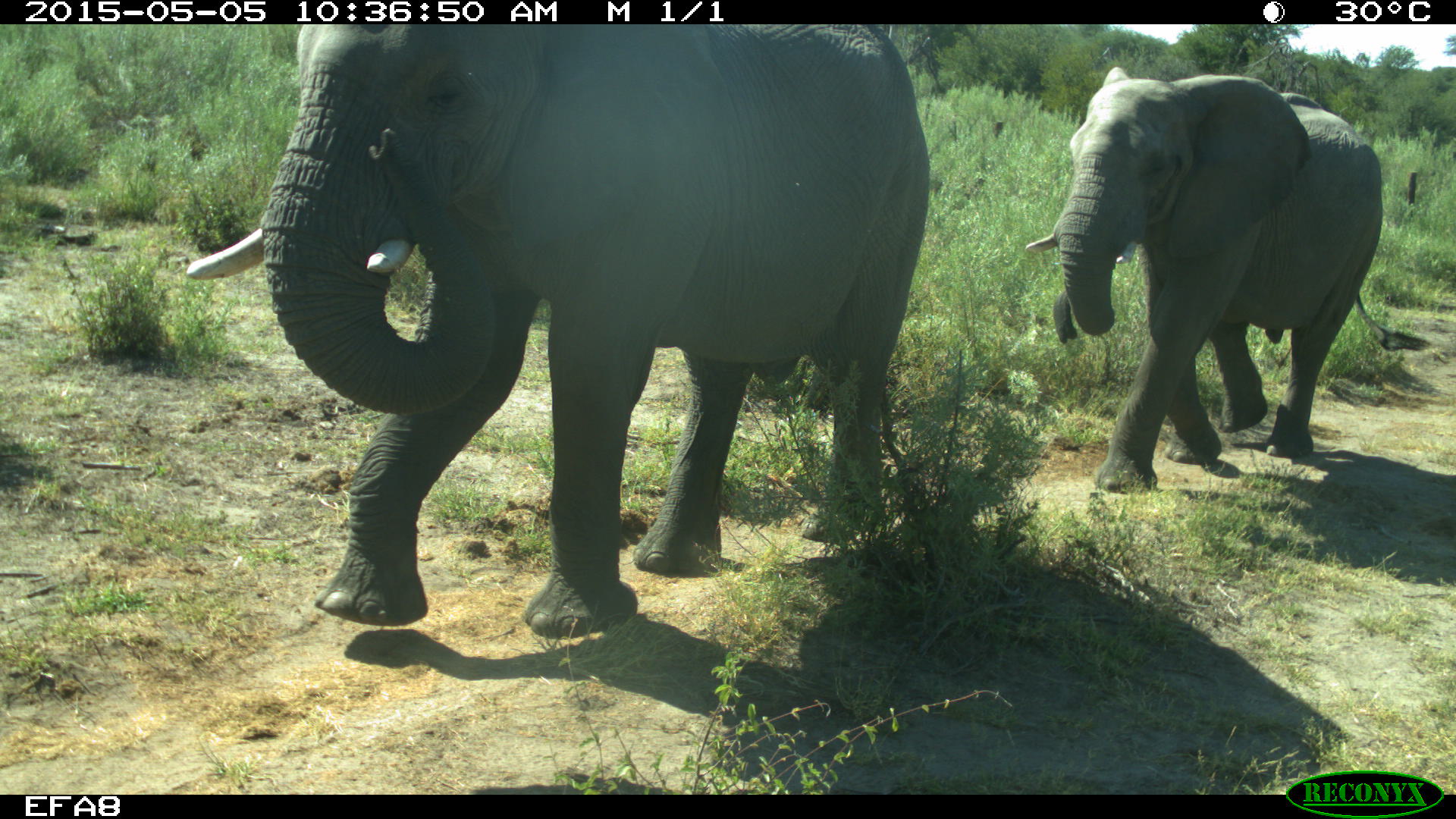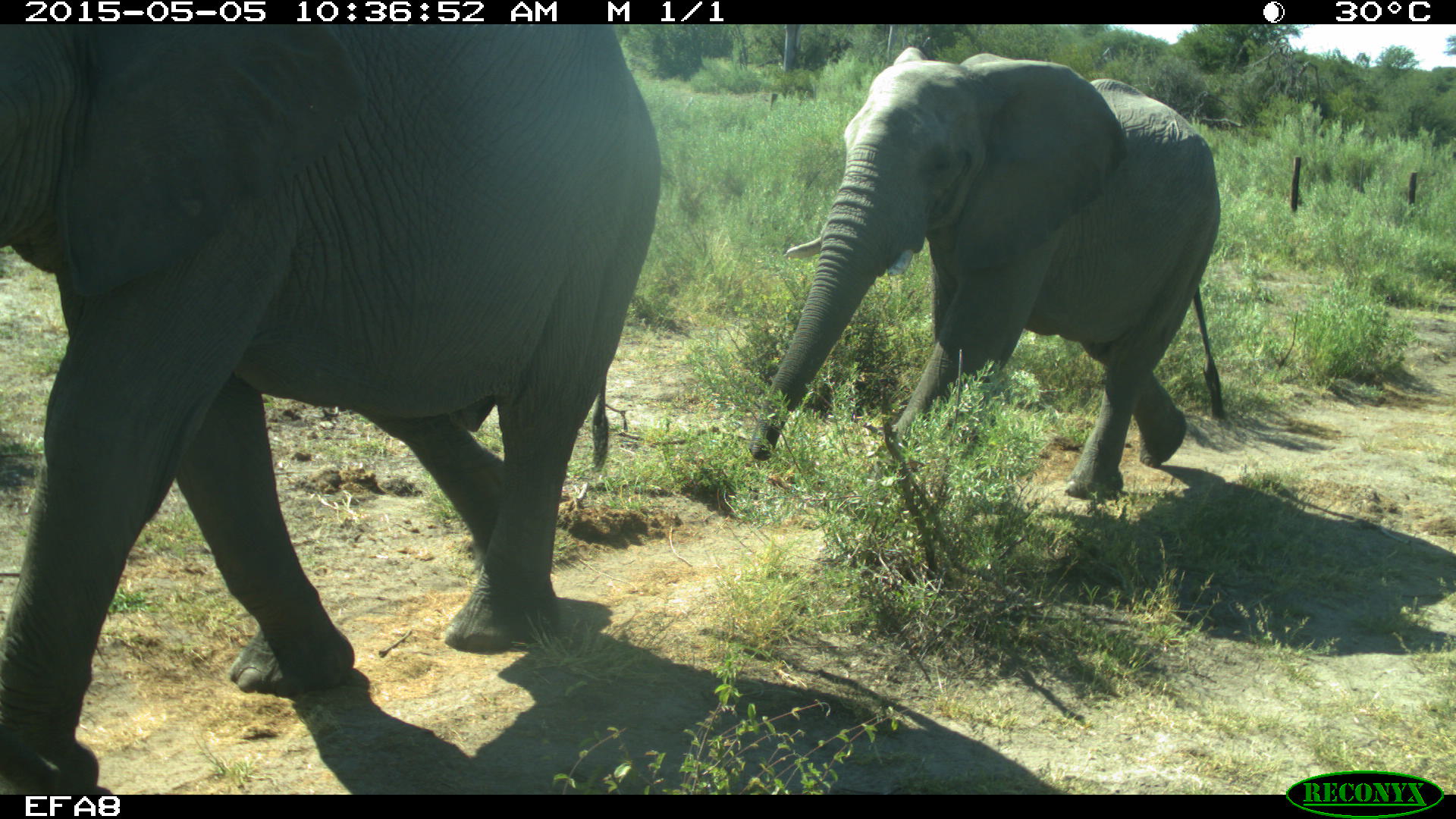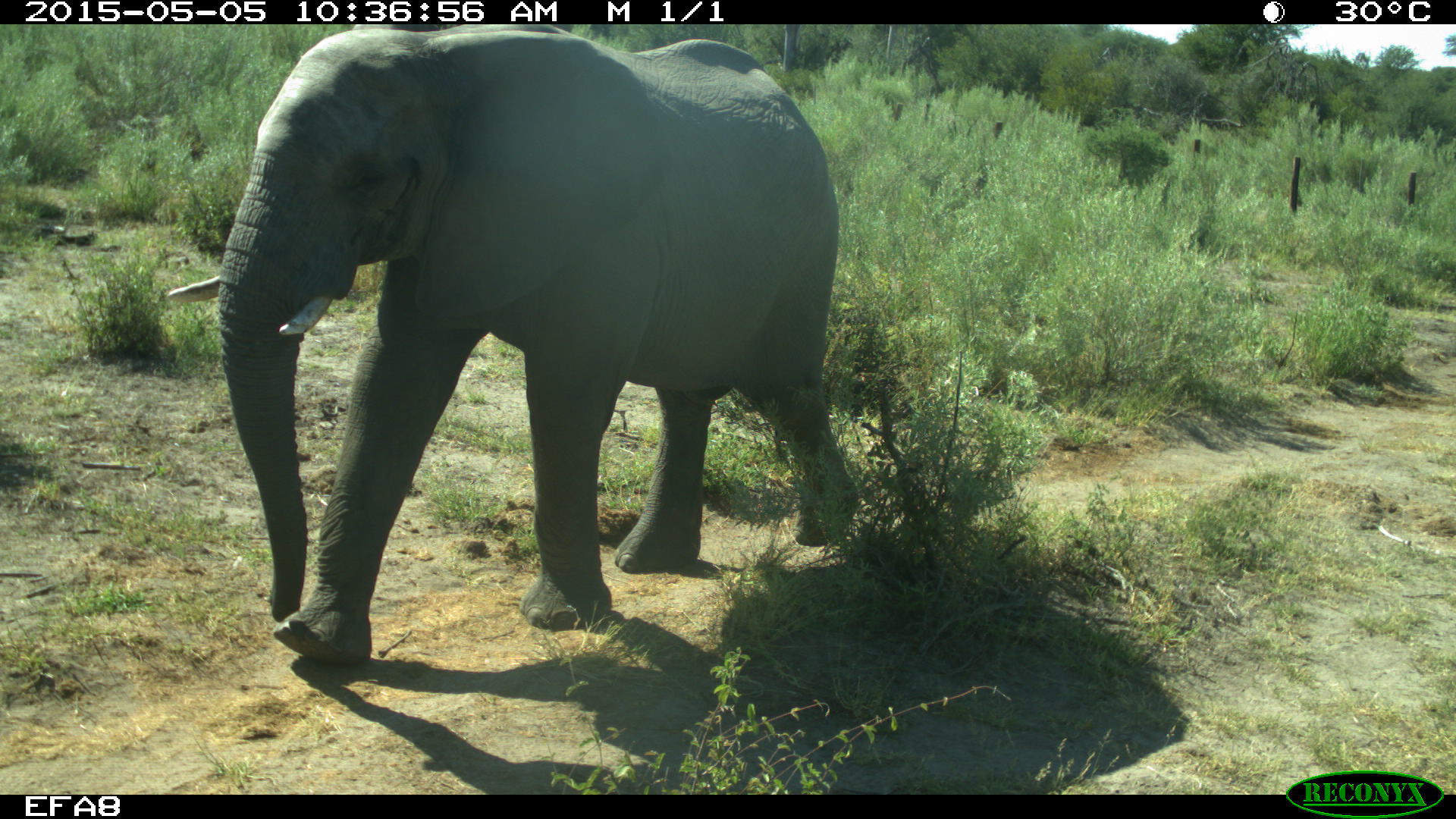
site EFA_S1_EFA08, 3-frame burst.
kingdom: Animalia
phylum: Chordata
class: Mammalia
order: Proboscidea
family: Elephantidae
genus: Loxodonta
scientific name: Loxodonta africana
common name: african bush elephant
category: elephant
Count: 2.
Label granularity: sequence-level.